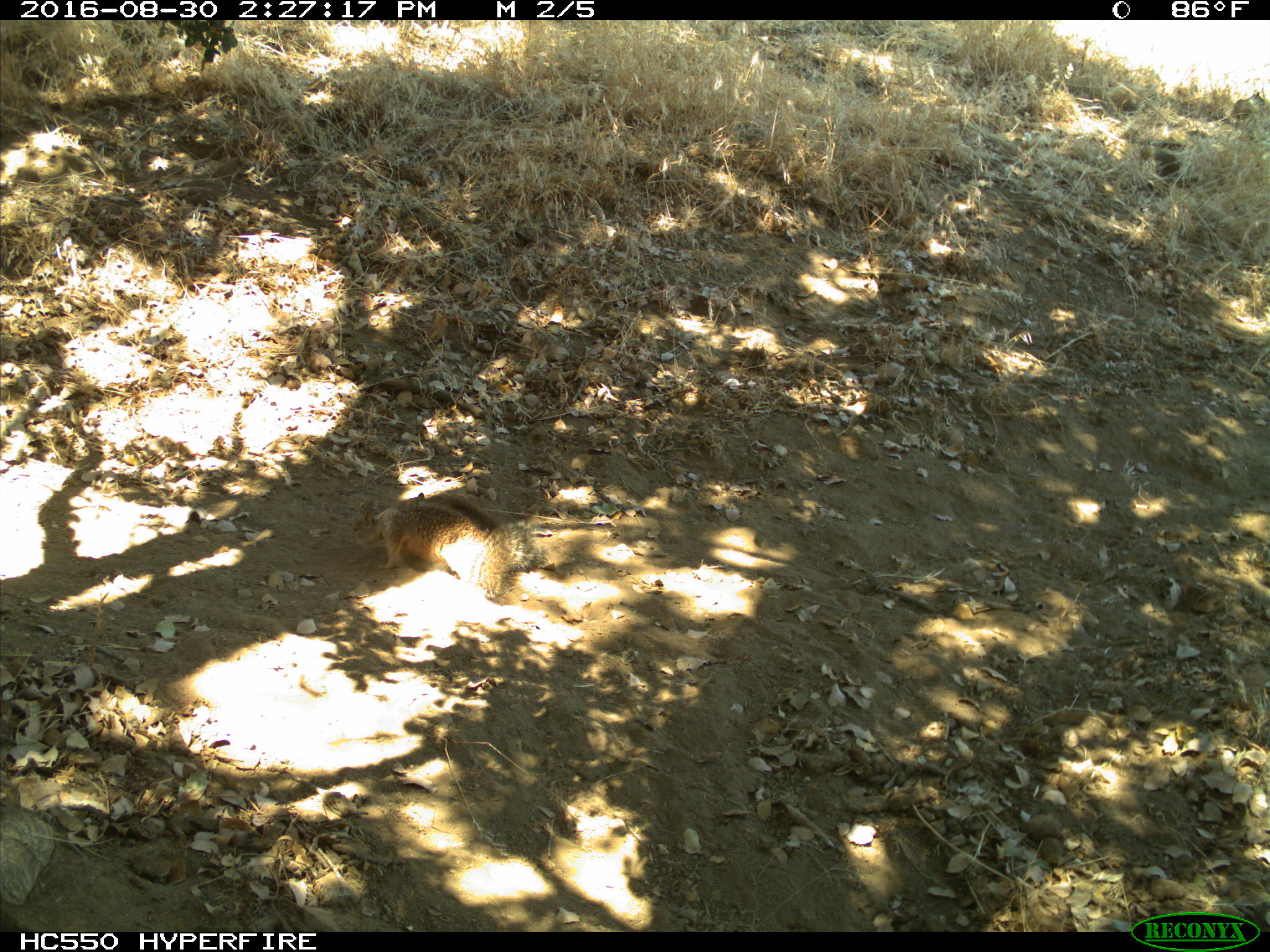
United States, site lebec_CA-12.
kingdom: Animalia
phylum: Chordata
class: Mammalia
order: Rodentia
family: Sciuridae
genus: Otospermophilus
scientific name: Otospermophilus beecheyi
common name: california ground squirrel